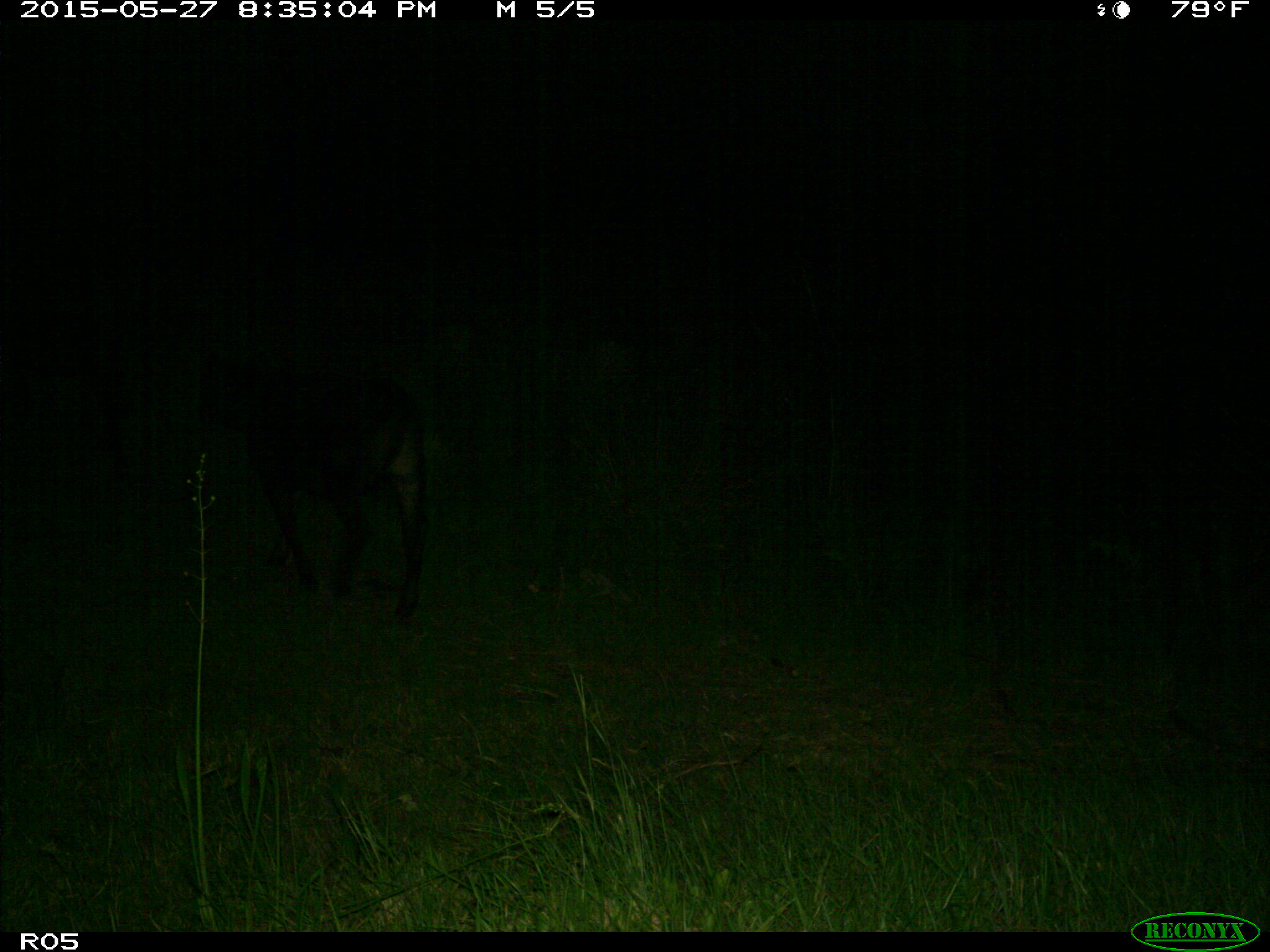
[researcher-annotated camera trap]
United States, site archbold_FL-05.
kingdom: Animalia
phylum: Chordata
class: Mammalia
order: Artiodactyla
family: Bovidae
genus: Bos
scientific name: Bos taurus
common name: domestic cow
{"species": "Bos taurus (domestic cow)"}